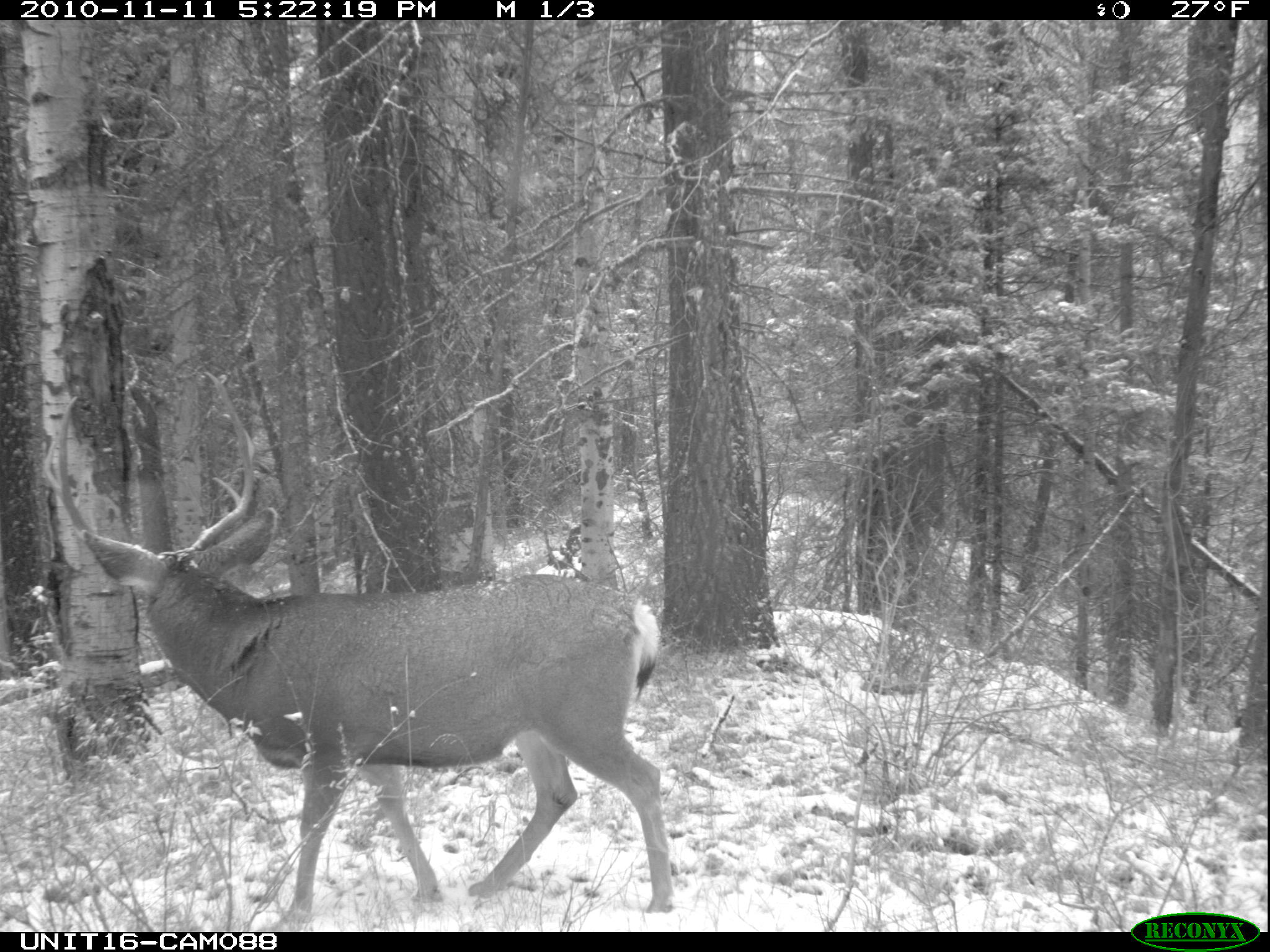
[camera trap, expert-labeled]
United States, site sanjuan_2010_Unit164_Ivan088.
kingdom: Animalia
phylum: Chordata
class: Mammalia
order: Artiodactyla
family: Cervidae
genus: Odocoileus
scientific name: Odocoileus hemionus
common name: mule deer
Odocoileus hemionus (mule deer).